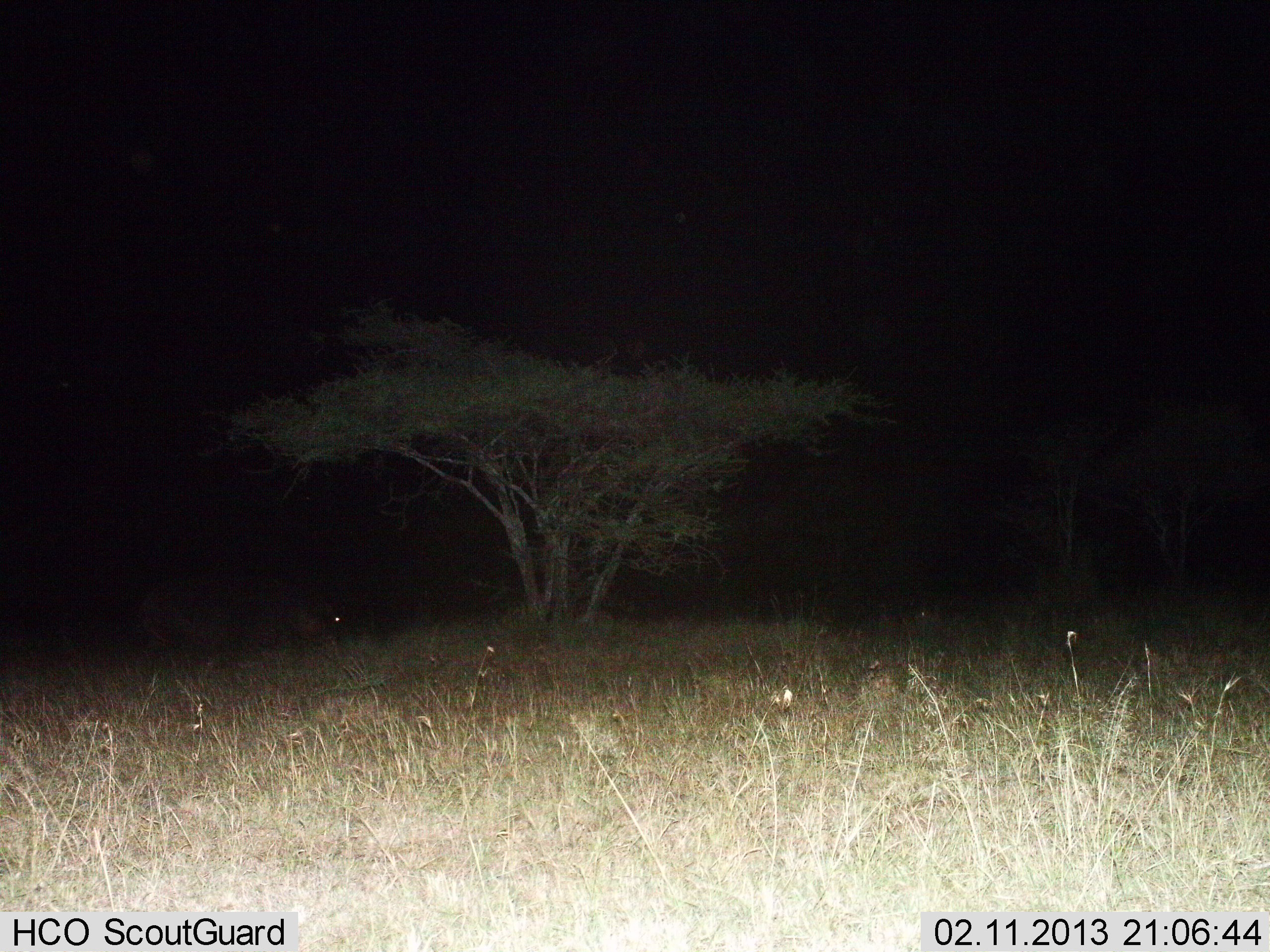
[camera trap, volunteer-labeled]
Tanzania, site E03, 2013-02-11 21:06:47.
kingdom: Animalia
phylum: Chordata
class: Mammalia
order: Artiodactyla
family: Hippopotamidae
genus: Hippopotamus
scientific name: Hippopotamus amphibius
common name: hippopotamus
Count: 1.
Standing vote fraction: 38%.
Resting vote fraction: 0%.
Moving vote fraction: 50%.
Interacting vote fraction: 0%.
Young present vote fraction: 0%.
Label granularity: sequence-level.